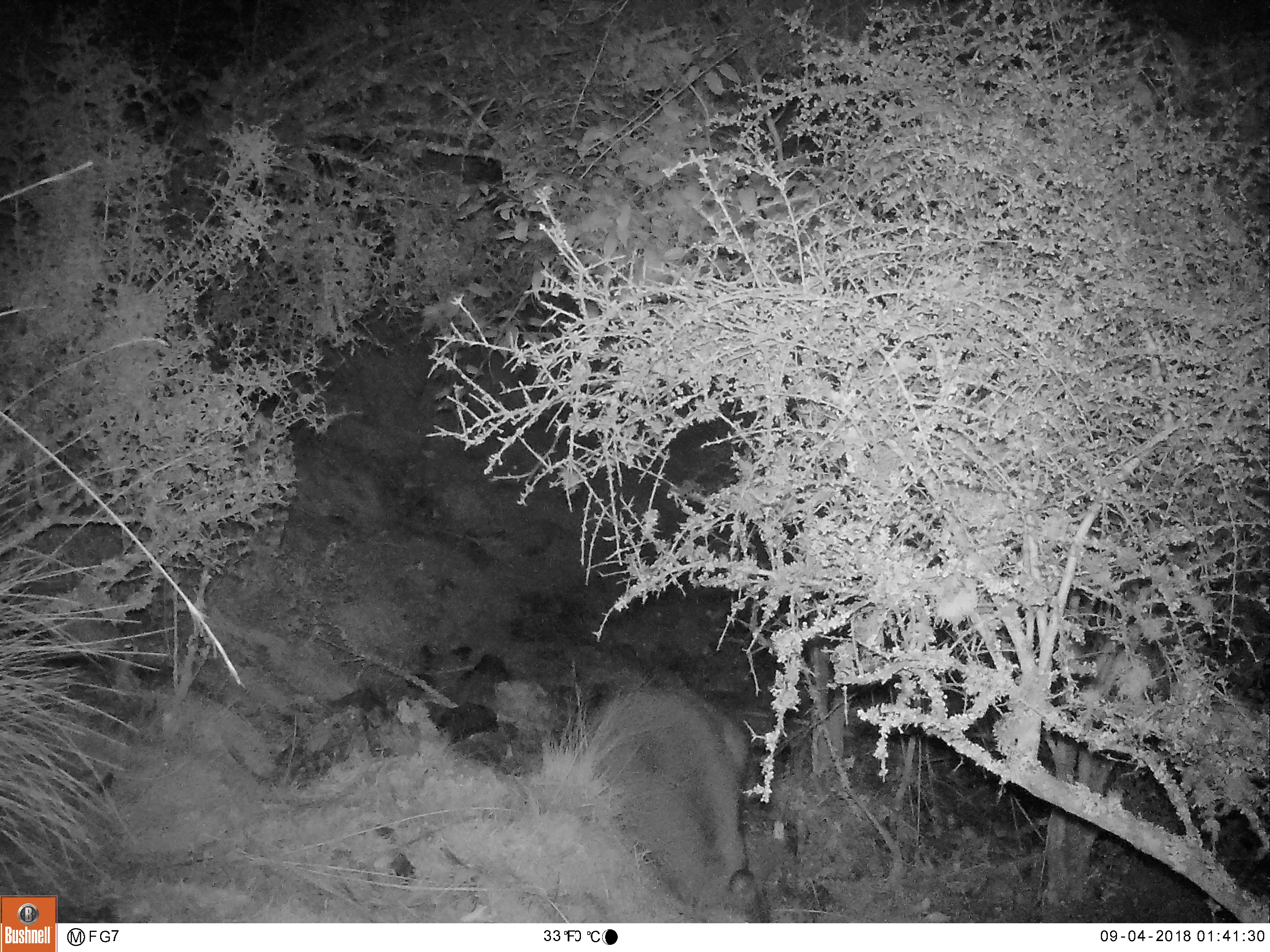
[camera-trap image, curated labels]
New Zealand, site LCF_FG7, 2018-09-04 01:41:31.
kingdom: Animalia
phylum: Chordata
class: Mammalia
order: Diprotodontia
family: Macropodidae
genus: Notamacropus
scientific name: Notamacropus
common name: wallaby